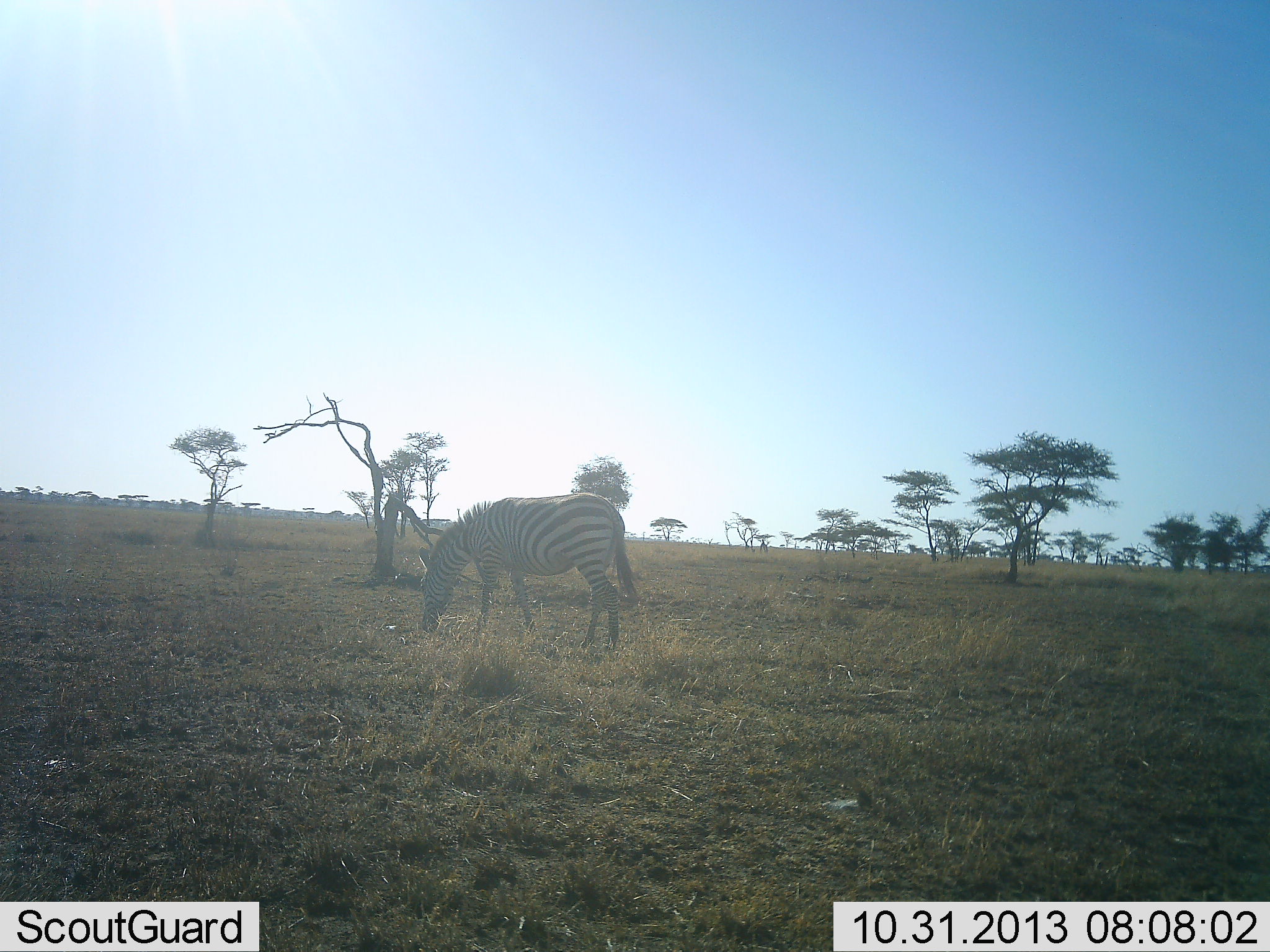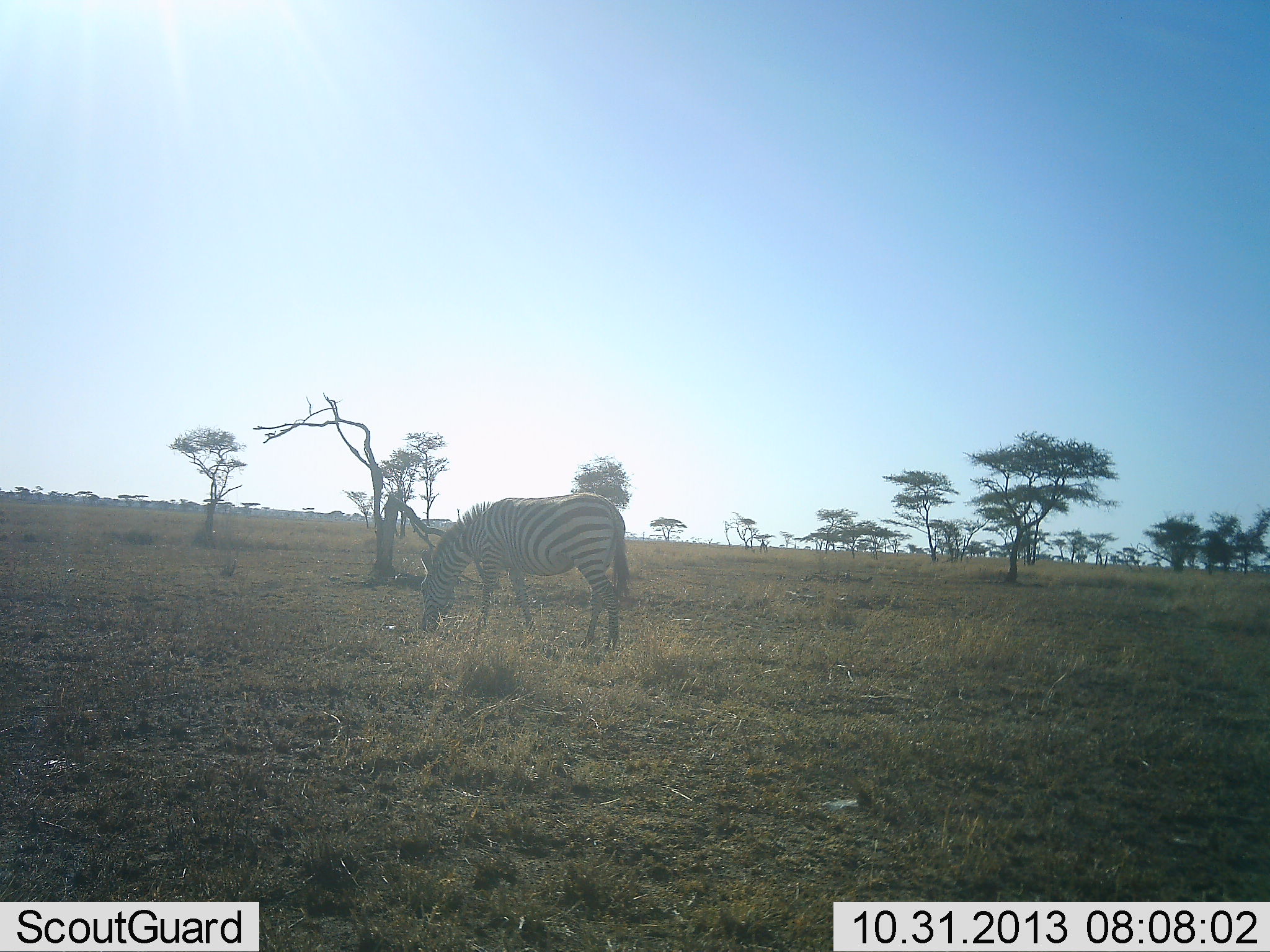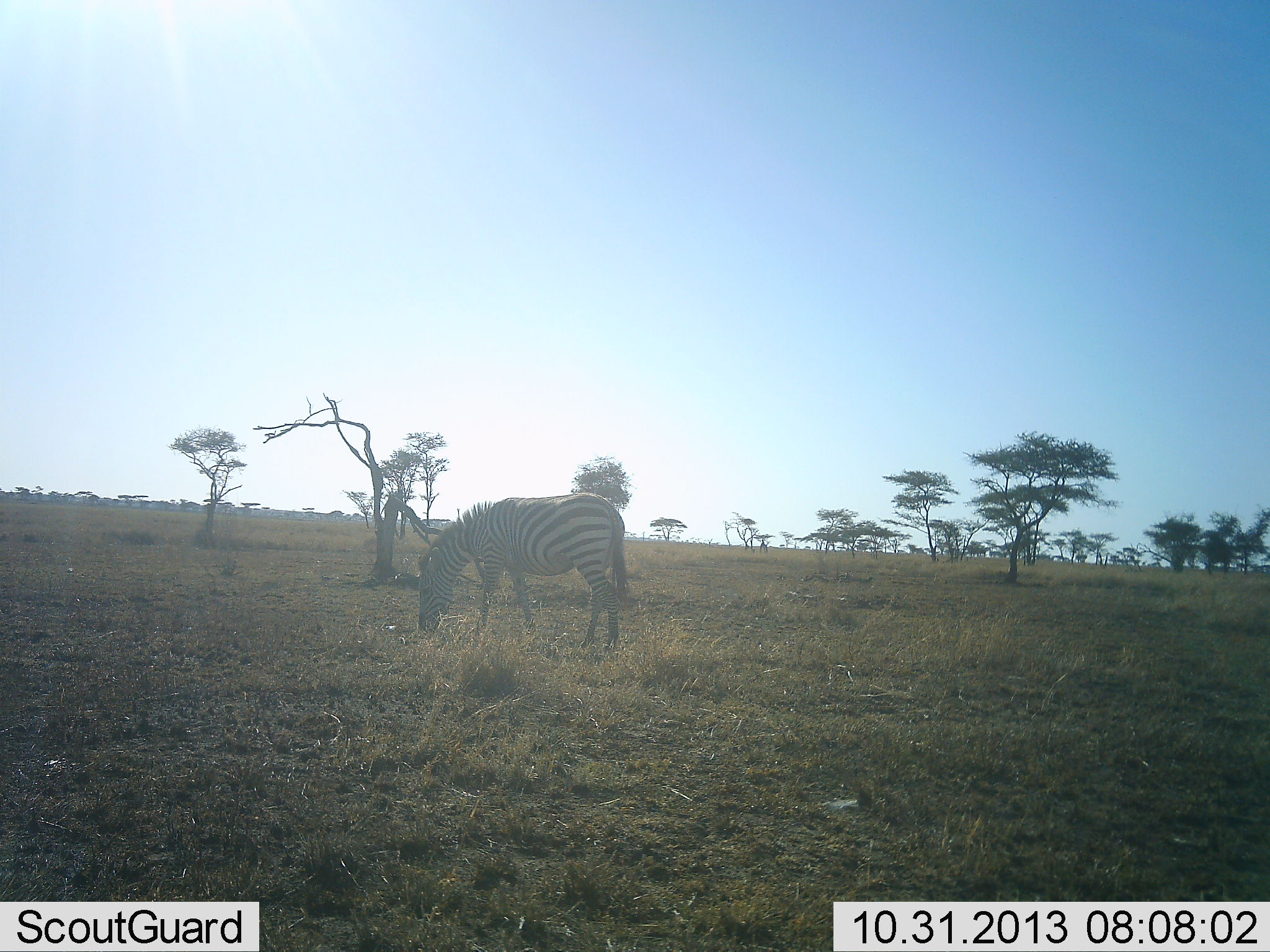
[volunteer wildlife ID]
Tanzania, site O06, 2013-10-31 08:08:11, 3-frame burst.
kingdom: Animalia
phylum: Chordata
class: Mammalia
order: Perissodactyla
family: Equidae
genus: Equus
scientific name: Equus quagga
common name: plains zebra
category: zebra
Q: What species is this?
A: Zebra (plains zebra) (Equus quagga).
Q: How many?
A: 1.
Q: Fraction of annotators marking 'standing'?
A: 20%.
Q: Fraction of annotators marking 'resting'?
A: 0%.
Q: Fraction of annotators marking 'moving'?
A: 0%.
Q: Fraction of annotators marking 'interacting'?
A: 0%.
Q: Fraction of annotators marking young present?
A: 0%.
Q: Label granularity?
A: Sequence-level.